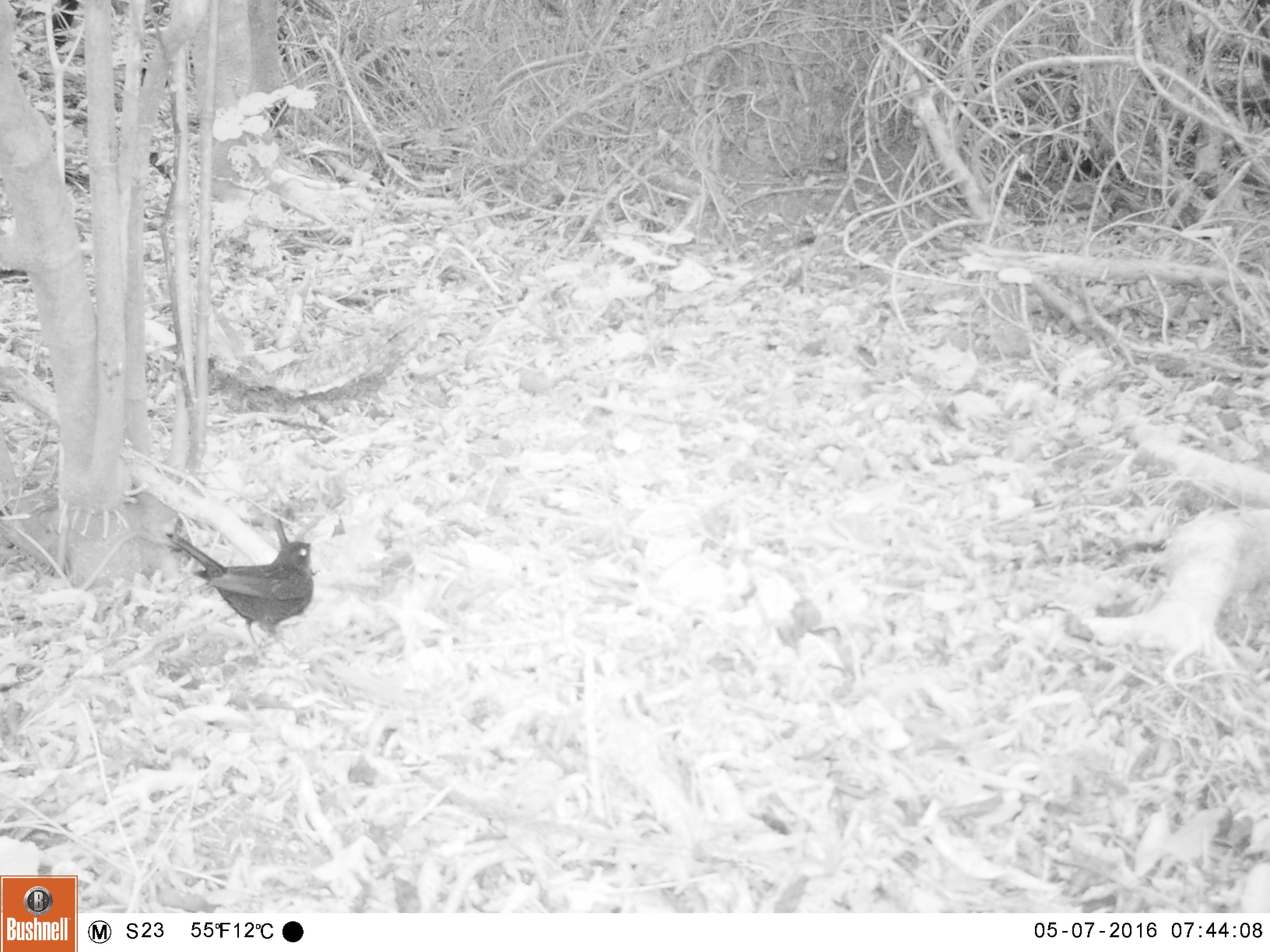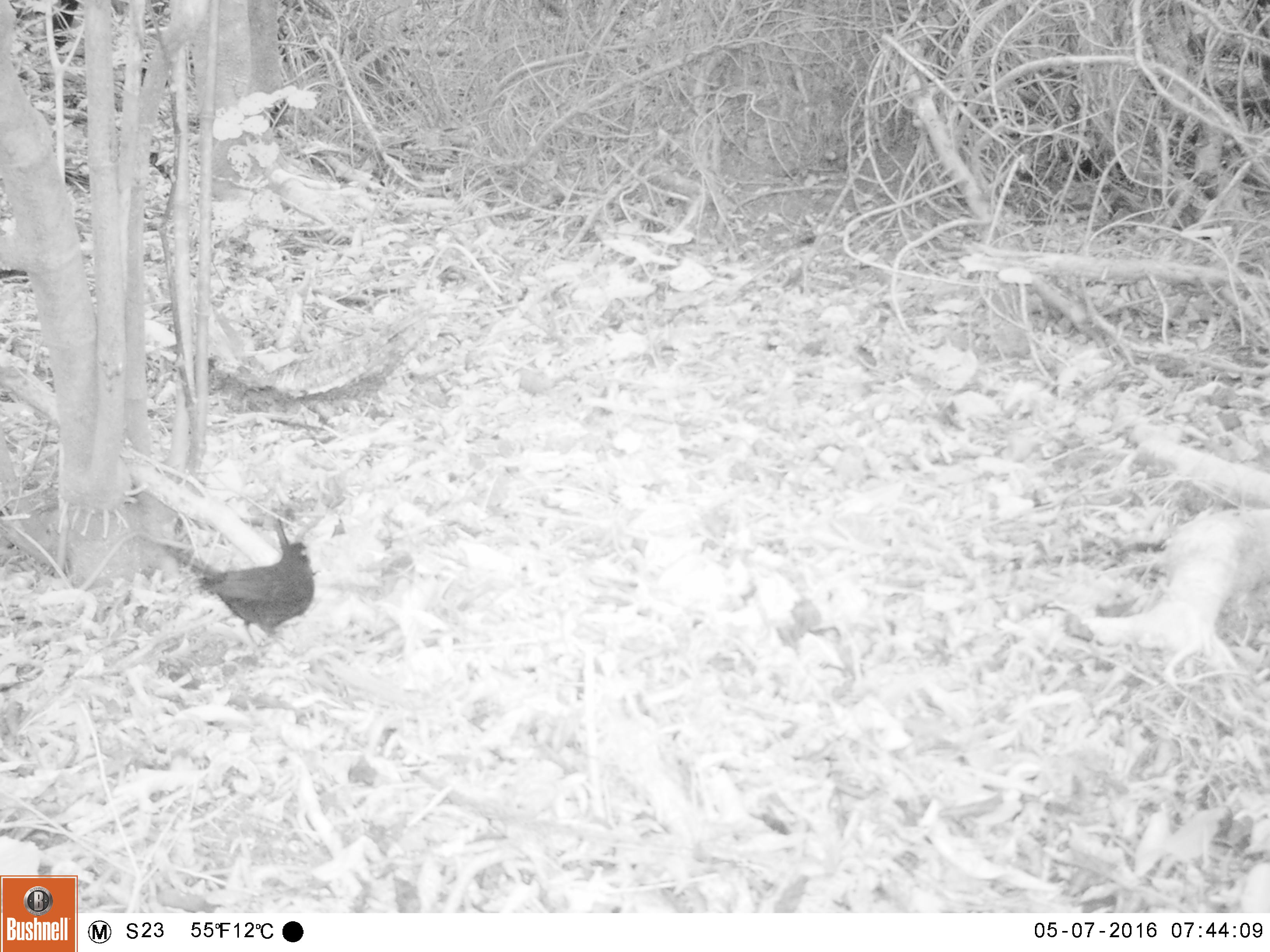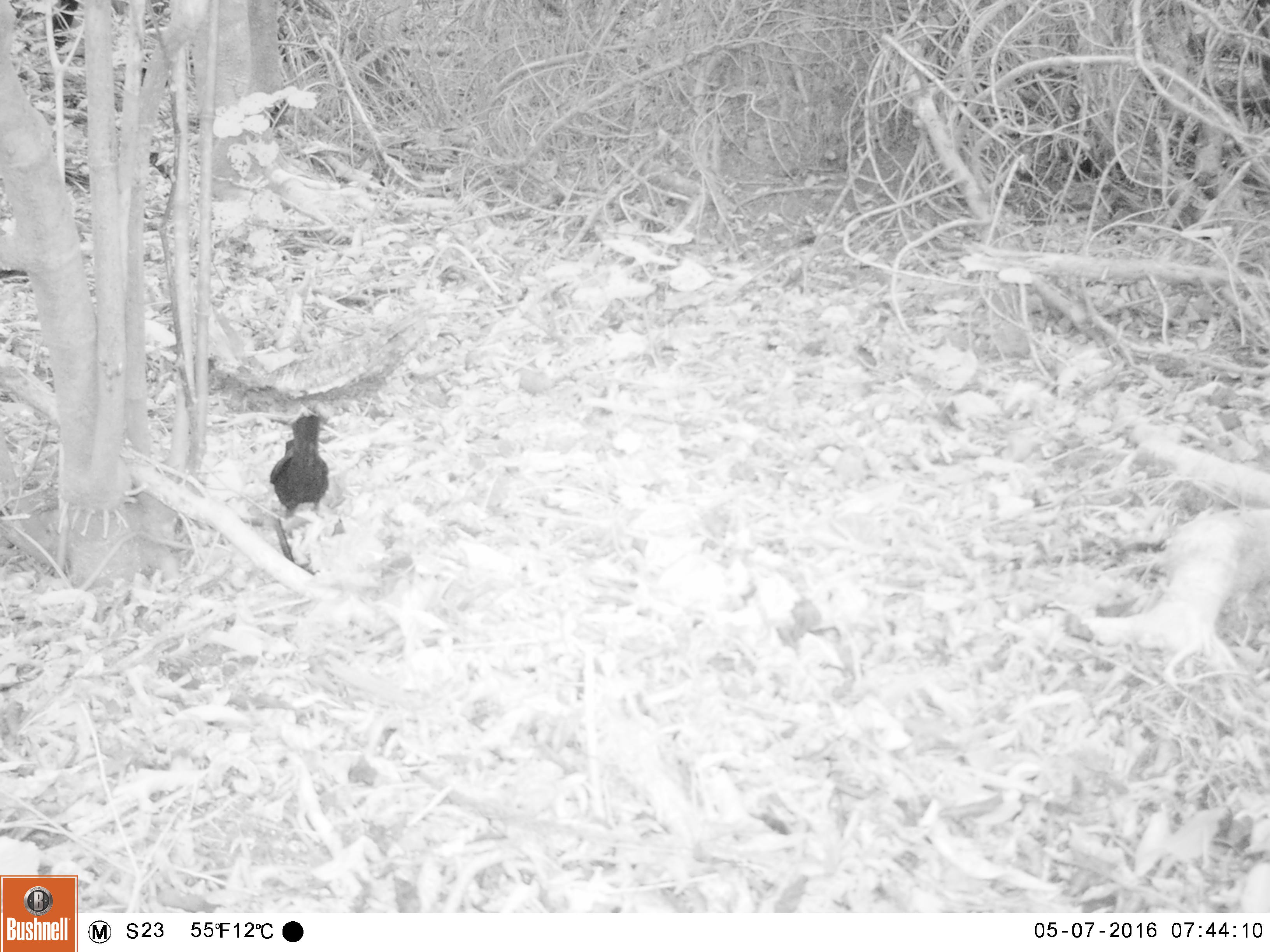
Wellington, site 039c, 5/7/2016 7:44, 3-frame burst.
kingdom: Animalia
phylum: Chordata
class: Aves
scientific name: Aves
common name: bird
Bird (Aves).